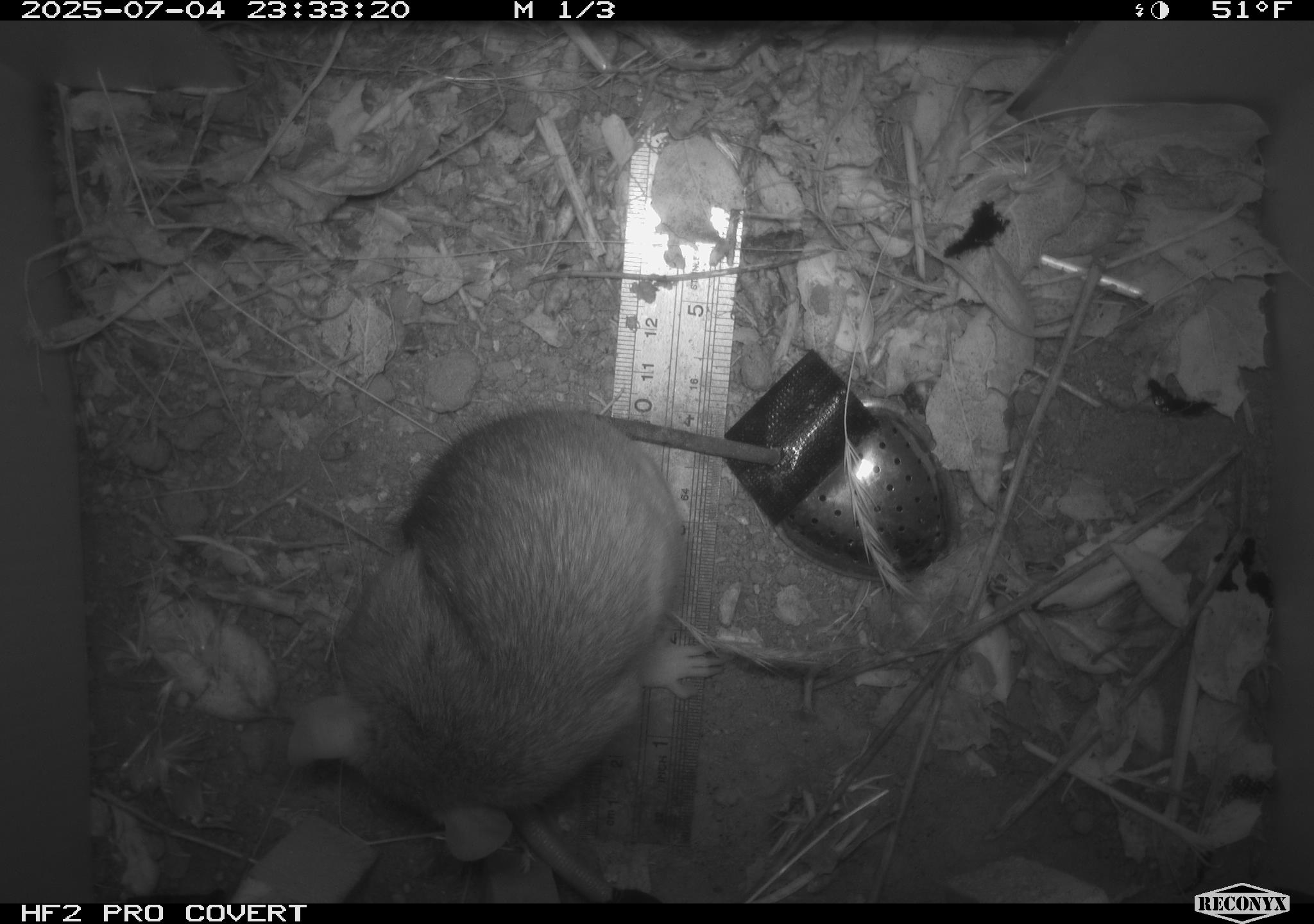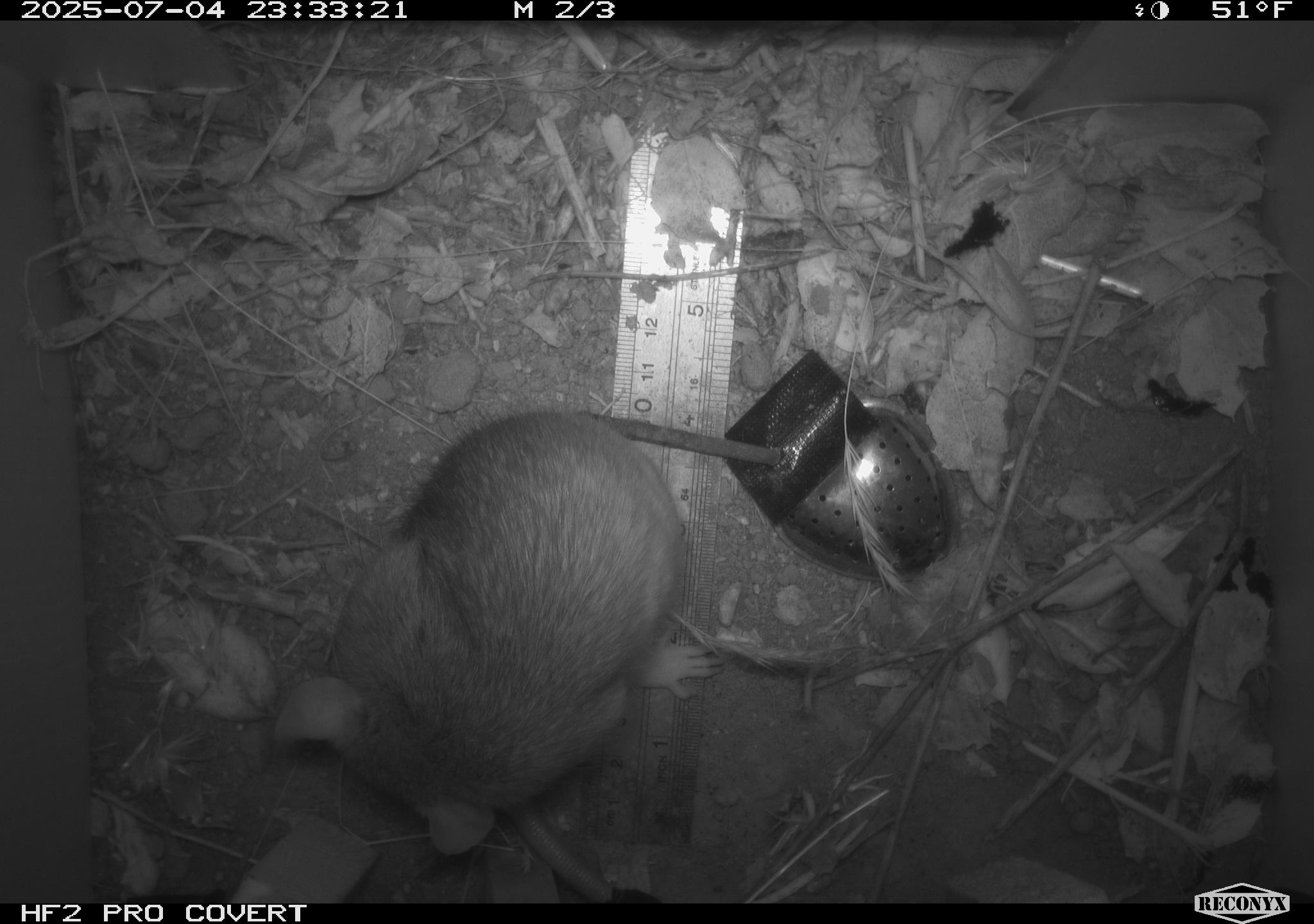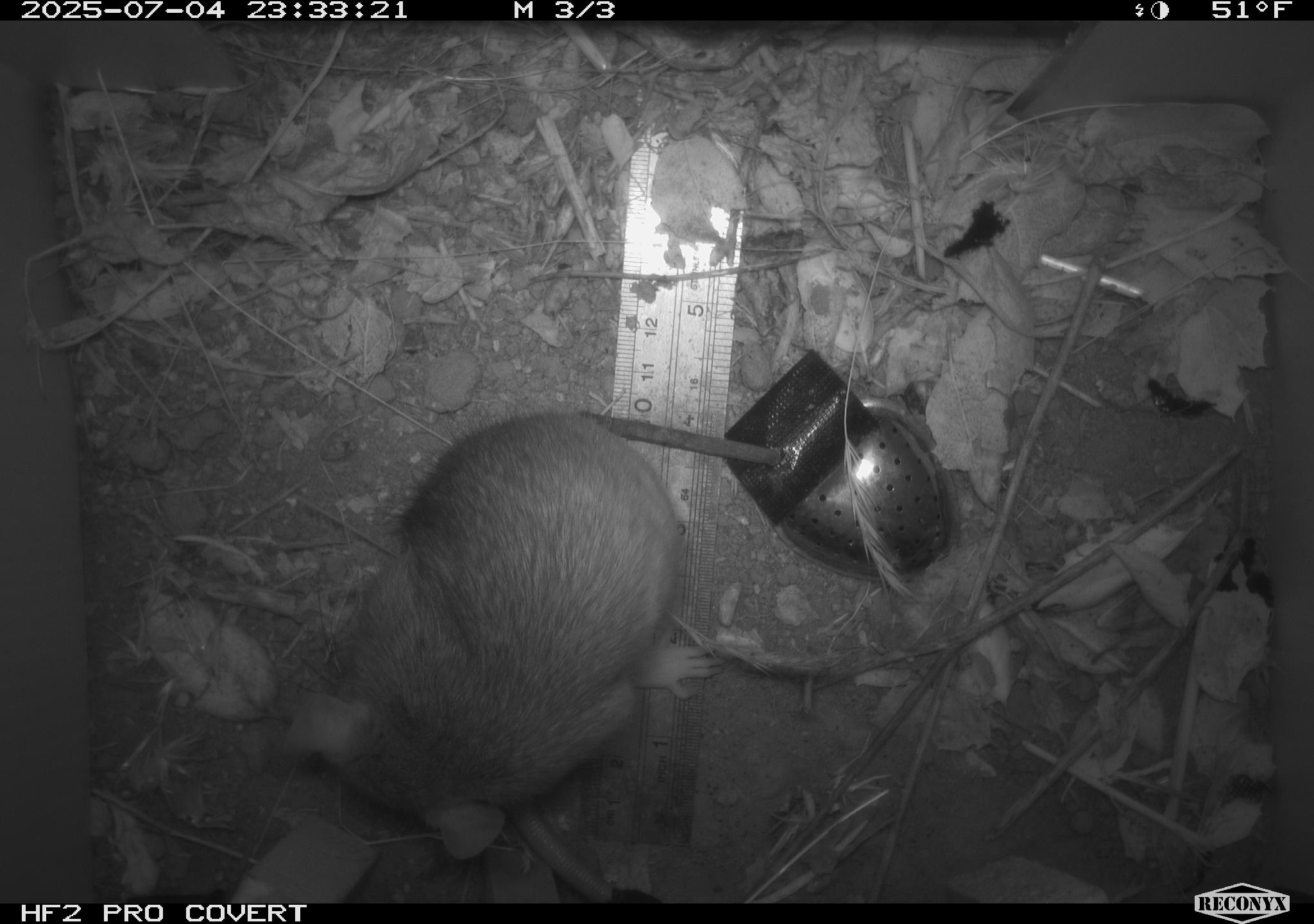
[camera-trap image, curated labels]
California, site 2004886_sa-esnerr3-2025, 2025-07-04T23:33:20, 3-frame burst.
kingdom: Animalia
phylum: Chordata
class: Mammalia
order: Rodentia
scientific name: Rodentia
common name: rodent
Rodent (Rodentia).